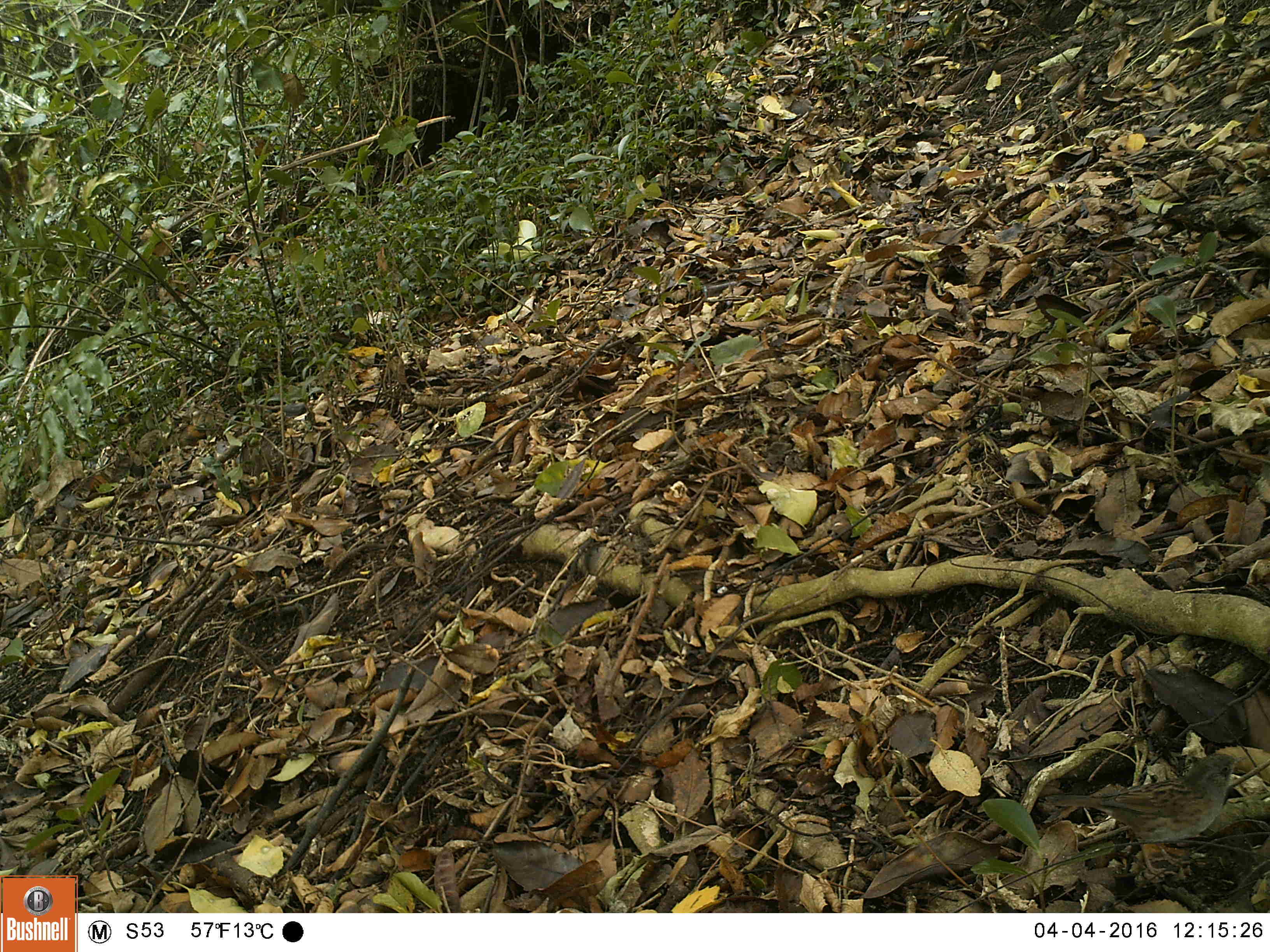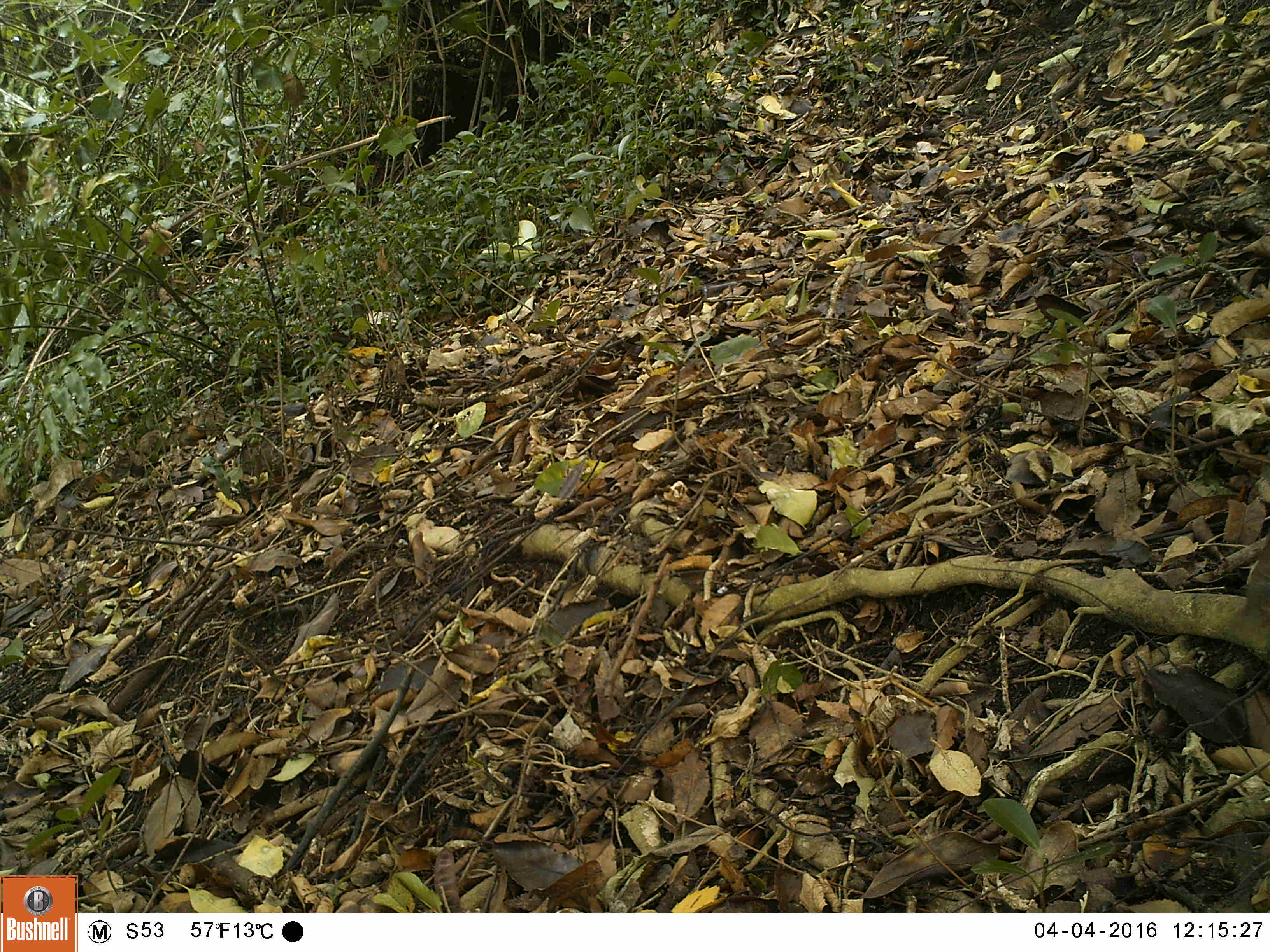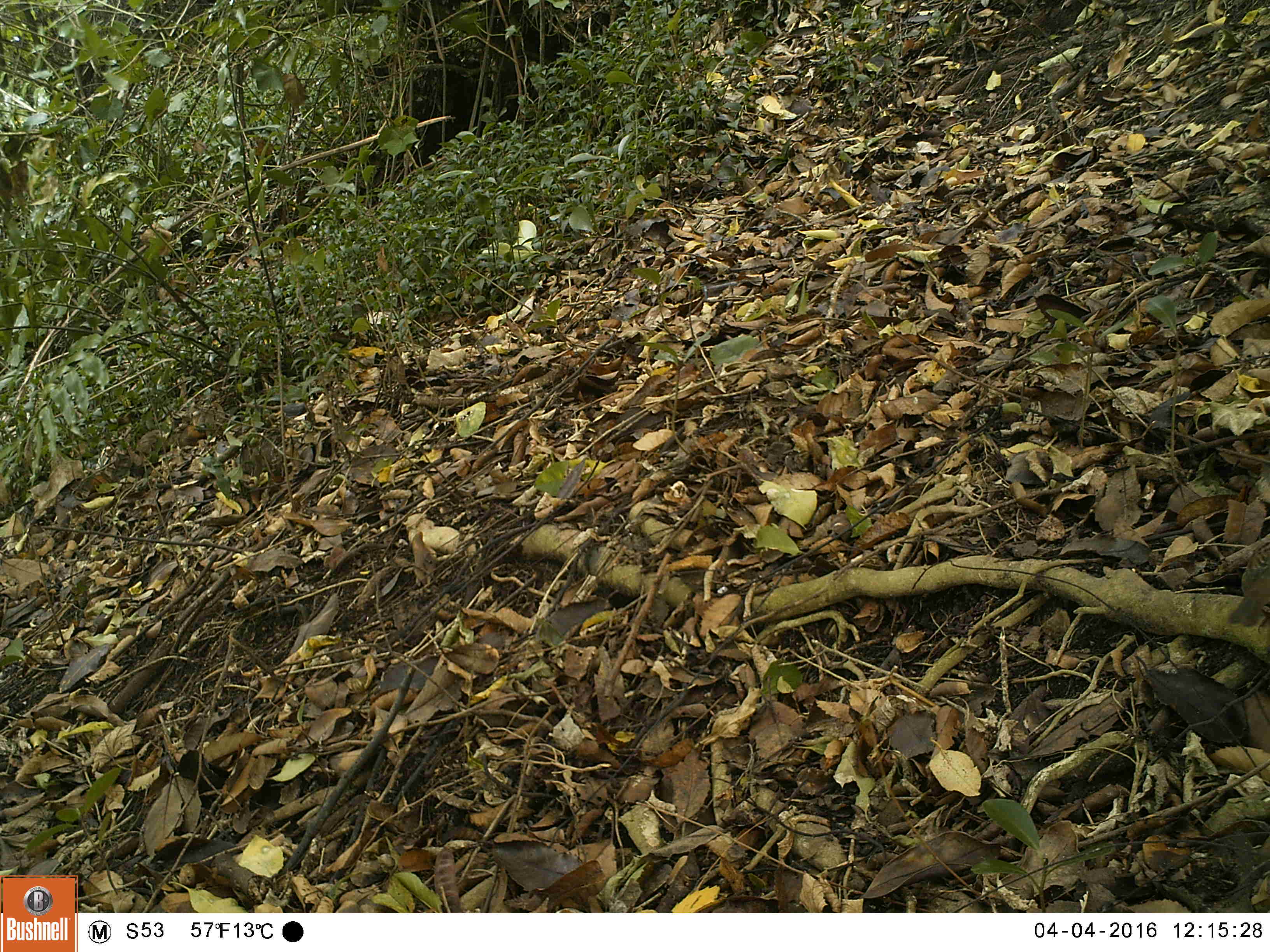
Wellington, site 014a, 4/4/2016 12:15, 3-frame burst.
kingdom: Animalia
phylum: Chordata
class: Aves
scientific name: Aves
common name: bird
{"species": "bird (Aves)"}